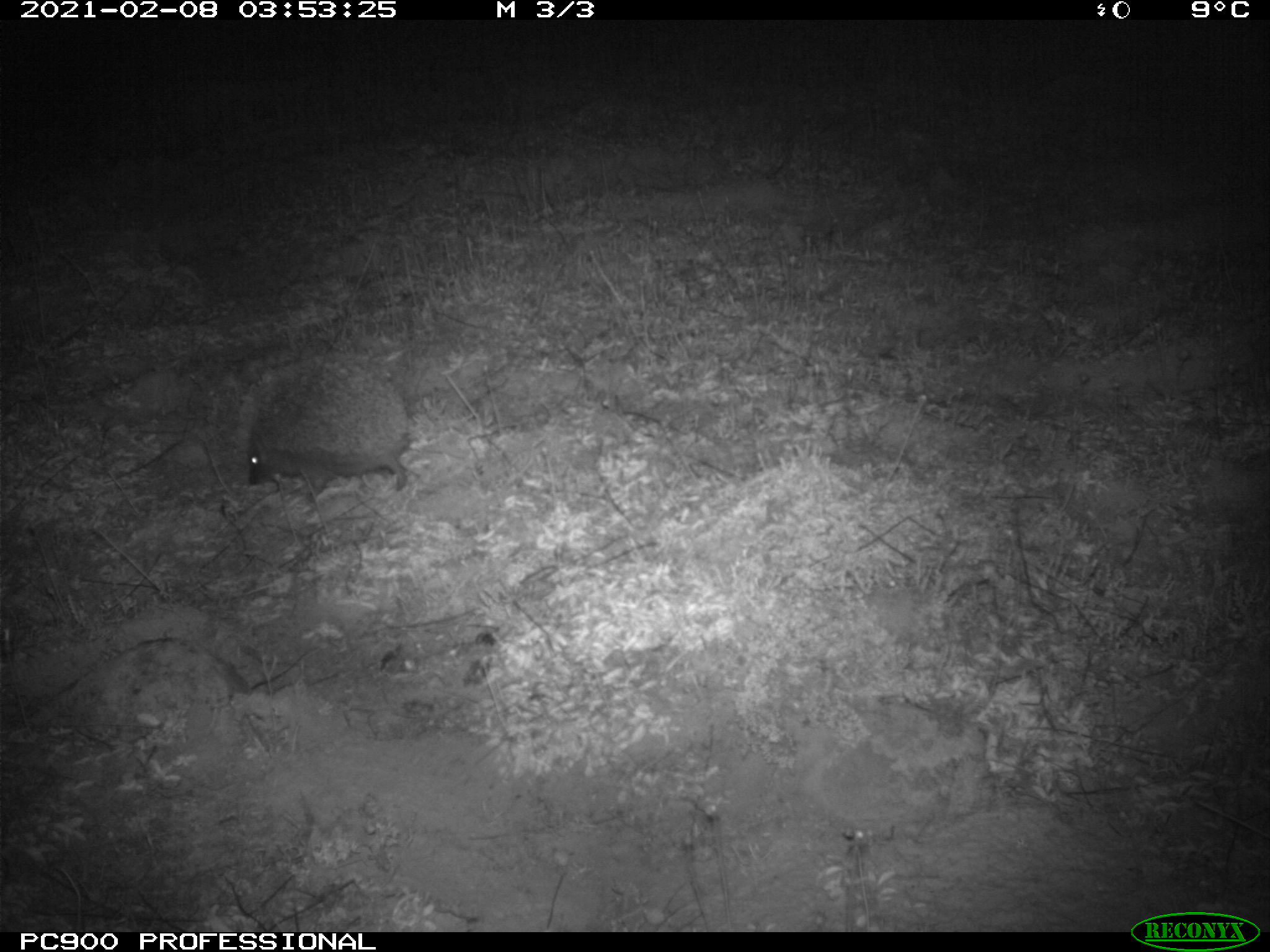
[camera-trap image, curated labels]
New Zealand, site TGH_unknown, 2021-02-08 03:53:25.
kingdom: Animalia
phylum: Chordata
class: Mammalia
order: Eulipotyphla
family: Erinaceidae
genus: Erinaceus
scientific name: Erinaceus europaeus europaeus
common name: european hedgehog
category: hedgehog